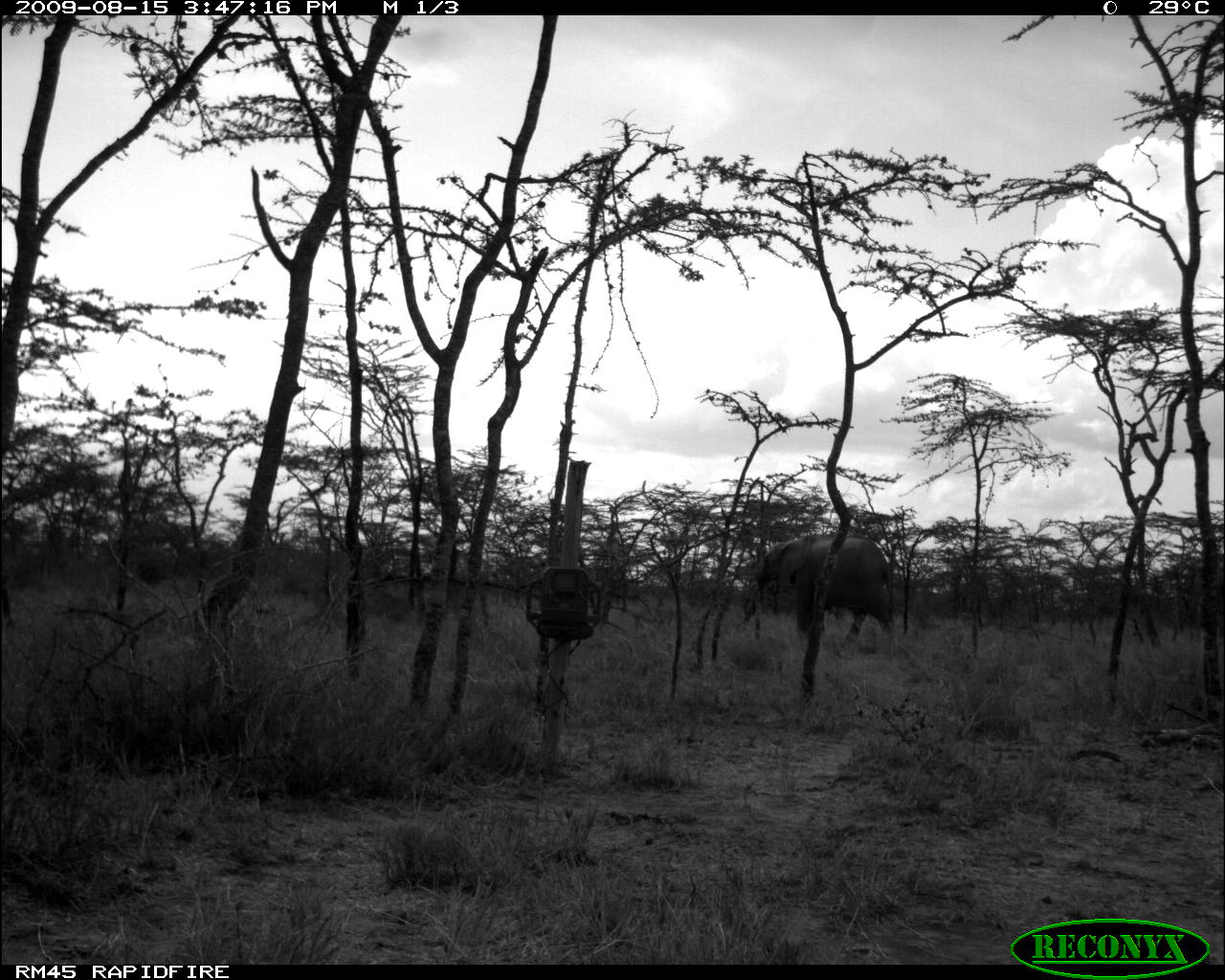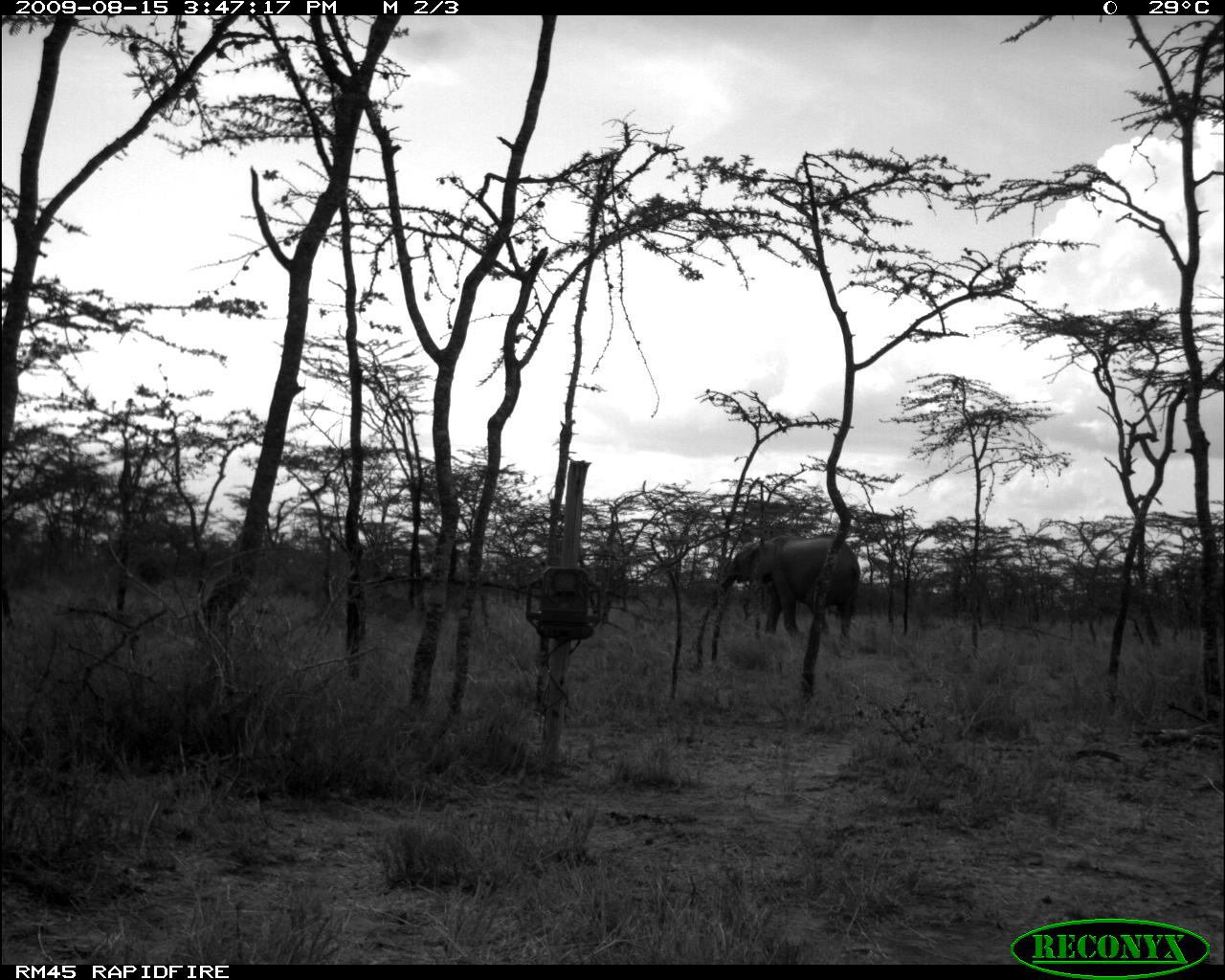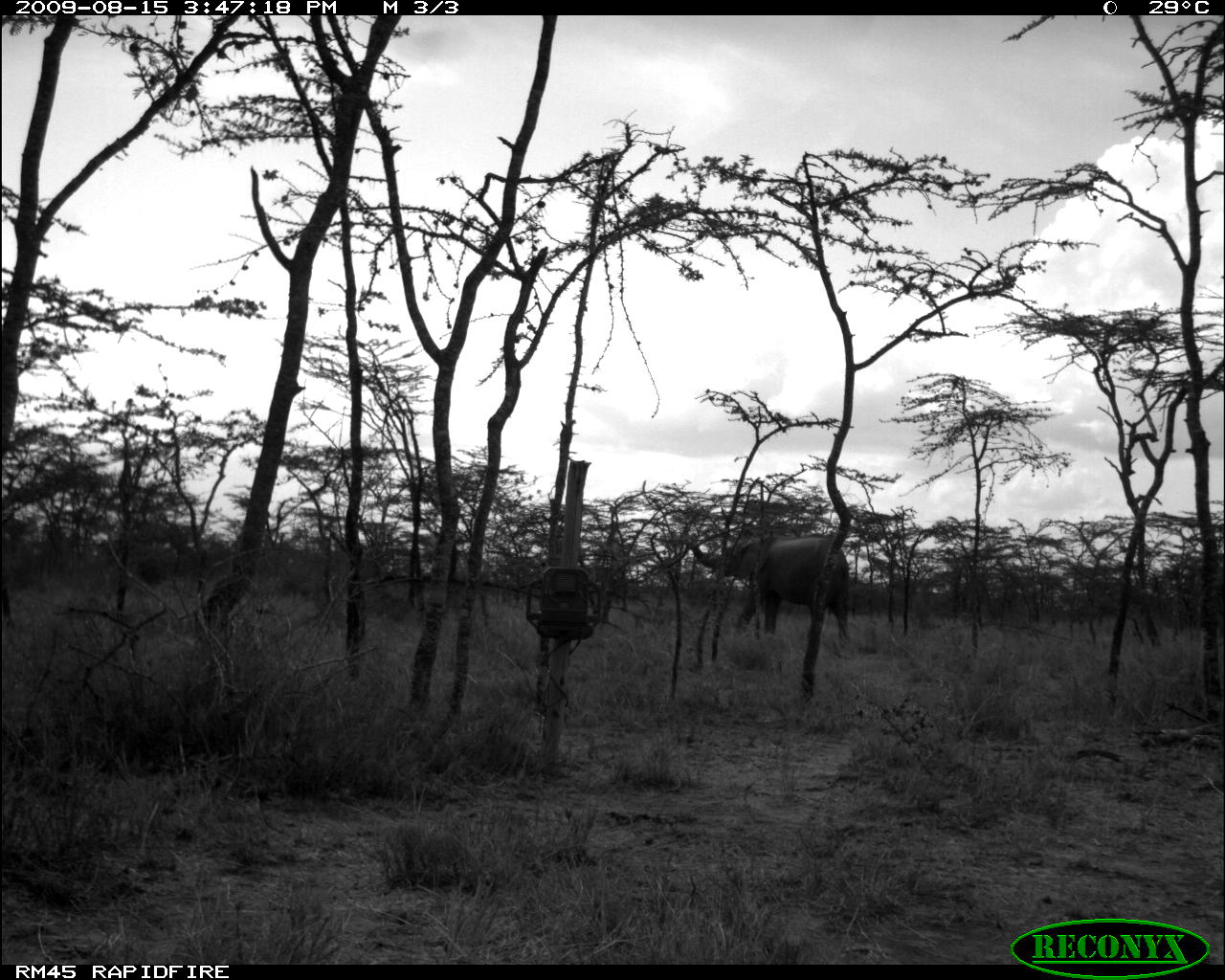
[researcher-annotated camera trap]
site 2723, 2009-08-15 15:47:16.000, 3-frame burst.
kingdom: Animalia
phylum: Chordata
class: Mammalia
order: Proboscidea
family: Elephantidae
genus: Loxodonta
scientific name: Loxodonta africana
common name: african bush elephant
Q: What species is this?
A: Loxodonta africana (african bush elephant).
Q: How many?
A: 1.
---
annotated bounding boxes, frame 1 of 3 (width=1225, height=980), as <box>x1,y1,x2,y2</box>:
loxodonta africana: <box>754,534,898,645</box>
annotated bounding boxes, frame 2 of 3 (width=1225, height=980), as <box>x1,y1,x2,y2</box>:
loxodonta africana: <box>718,531,862,639</box>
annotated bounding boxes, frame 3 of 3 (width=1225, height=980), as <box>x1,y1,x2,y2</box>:
loxodonta africana: <box>689,533,851,648</box>